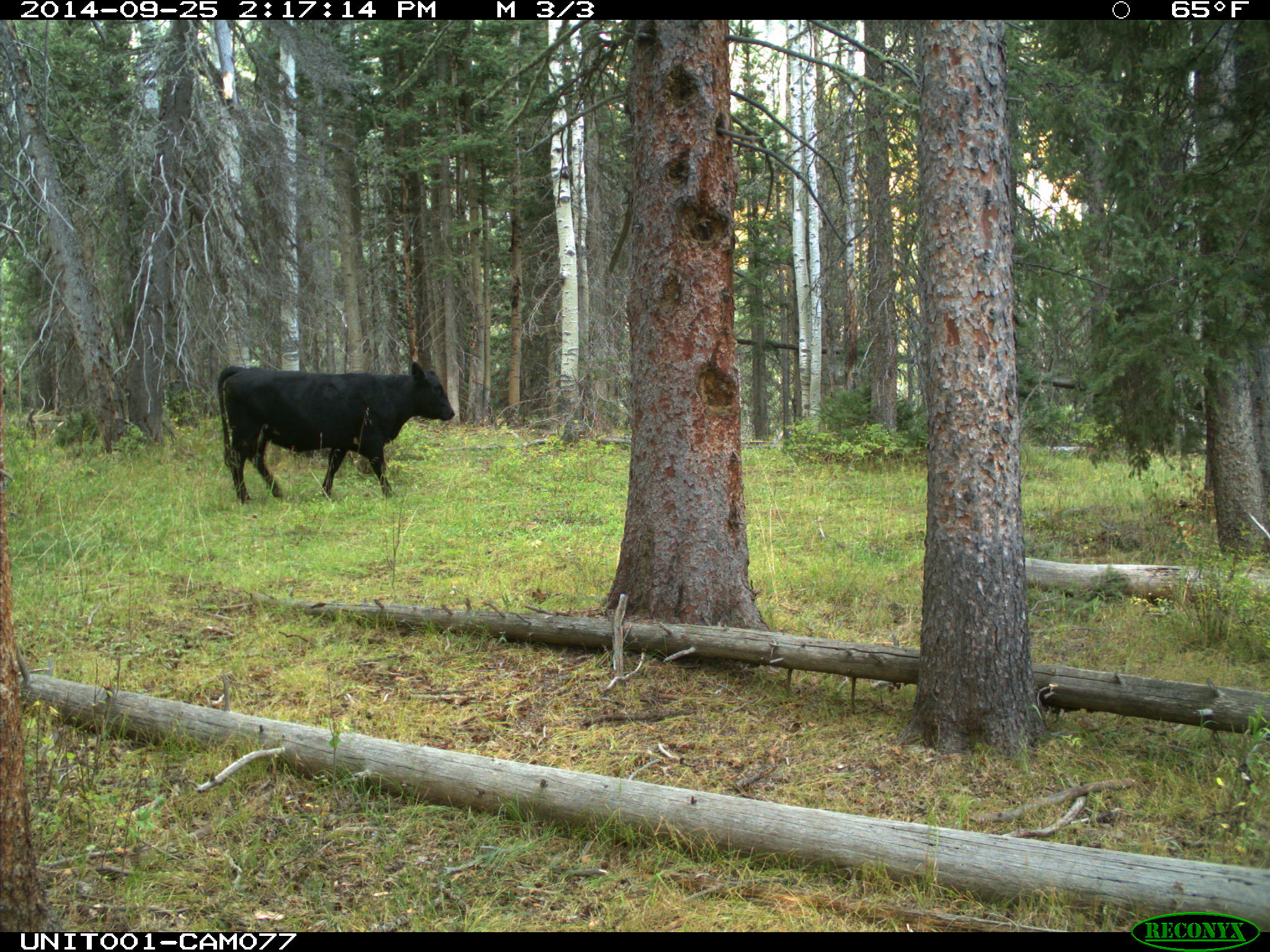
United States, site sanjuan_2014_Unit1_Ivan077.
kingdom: Animalia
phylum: Chordata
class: Mammalia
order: Artiodactyla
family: Bovidae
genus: Bos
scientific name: Bos taurus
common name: domestic cow